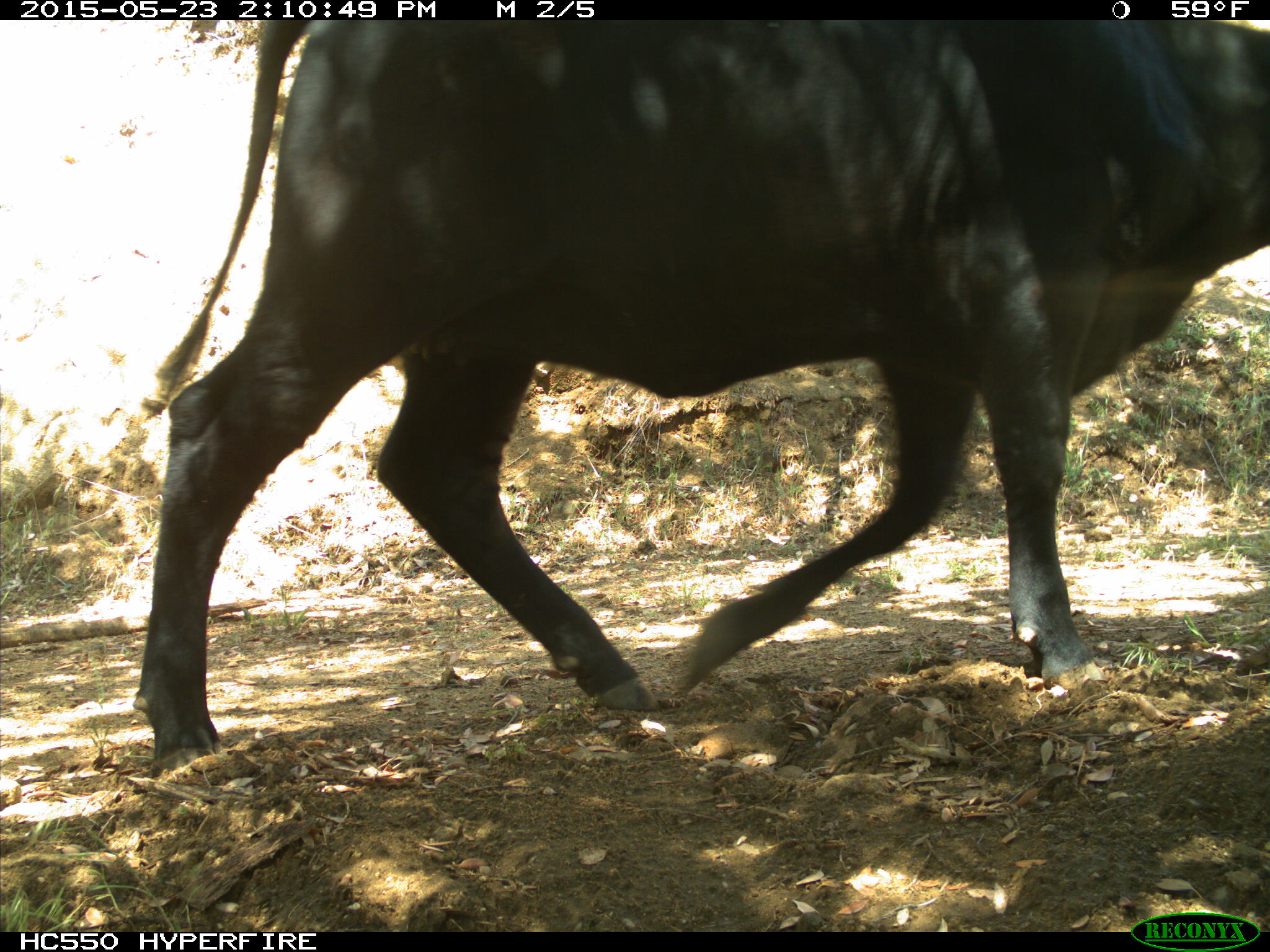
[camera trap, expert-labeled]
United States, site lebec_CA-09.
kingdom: Animalia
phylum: Chordata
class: Mammalia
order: Artiodactyla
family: Bovidae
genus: Bos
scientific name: Bos taurus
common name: domestic cow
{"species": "Bos taurus (domestic cow)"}